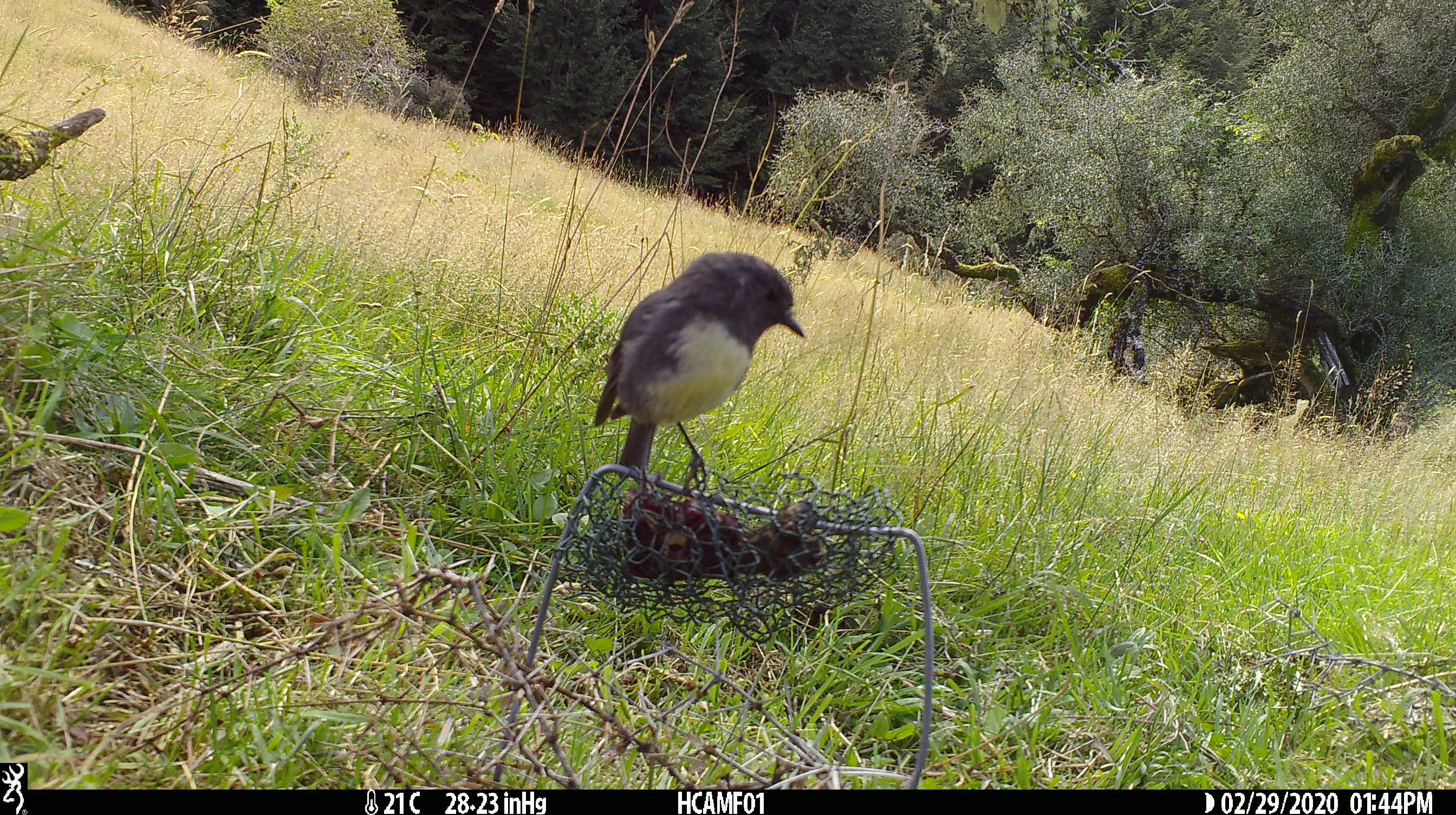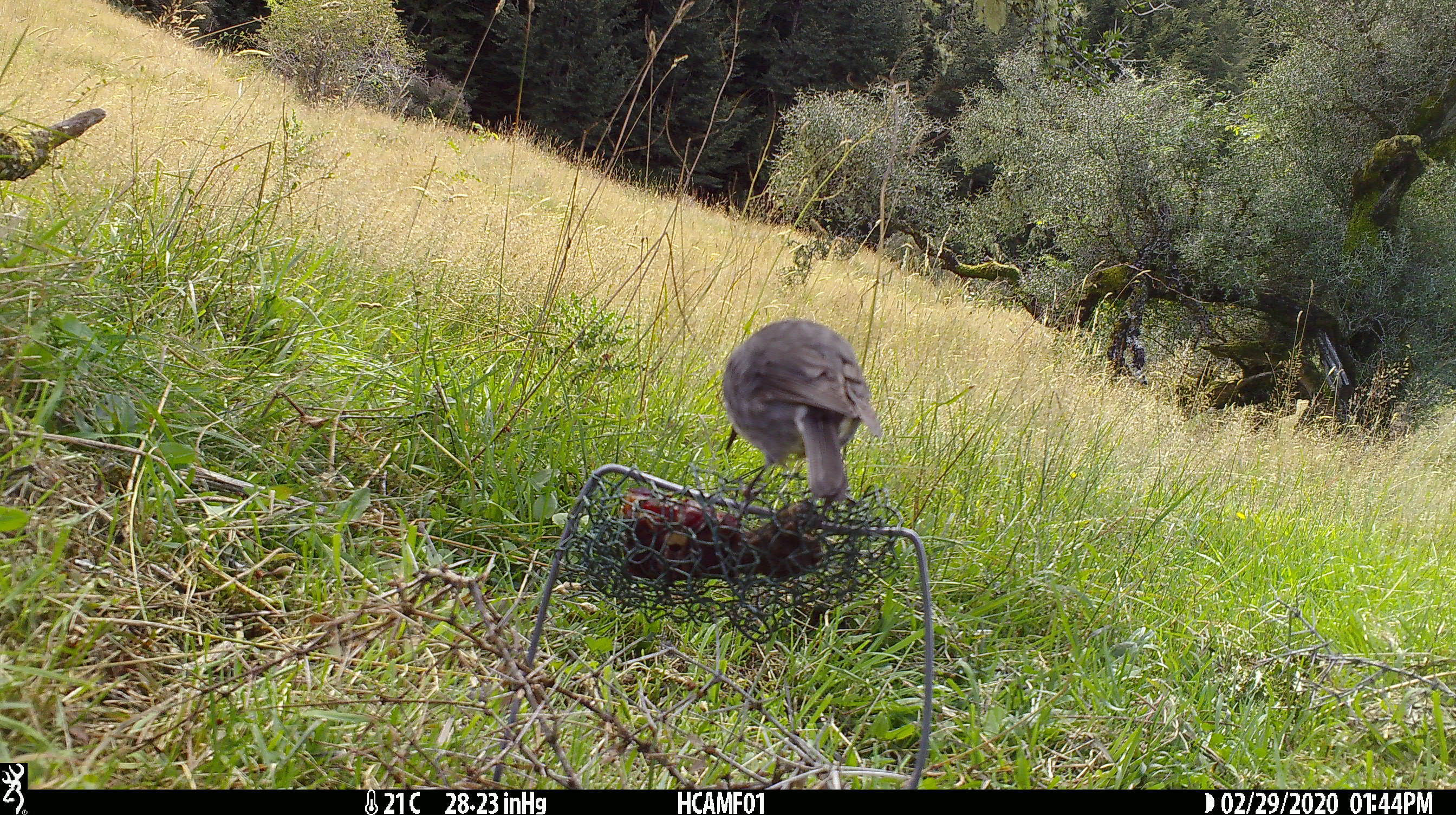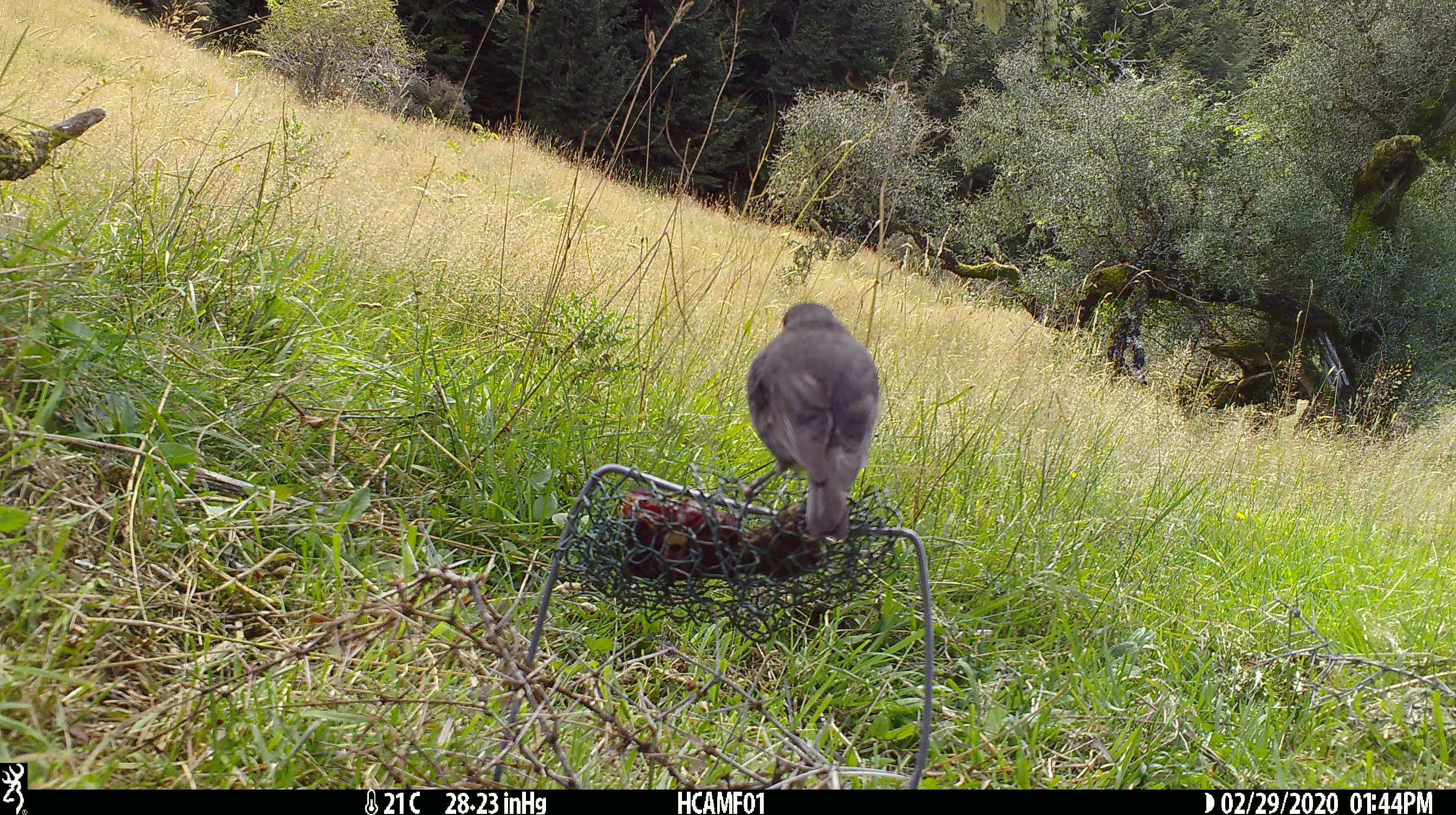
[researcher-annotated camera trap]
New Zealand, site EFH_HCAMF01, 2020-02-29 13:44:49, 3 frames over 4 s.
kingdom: Animalia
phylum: Chordata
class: Aves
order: Passeriformes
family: Petroicidae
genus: Petroica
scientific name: Petroica australis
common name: new zealand robin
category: robin